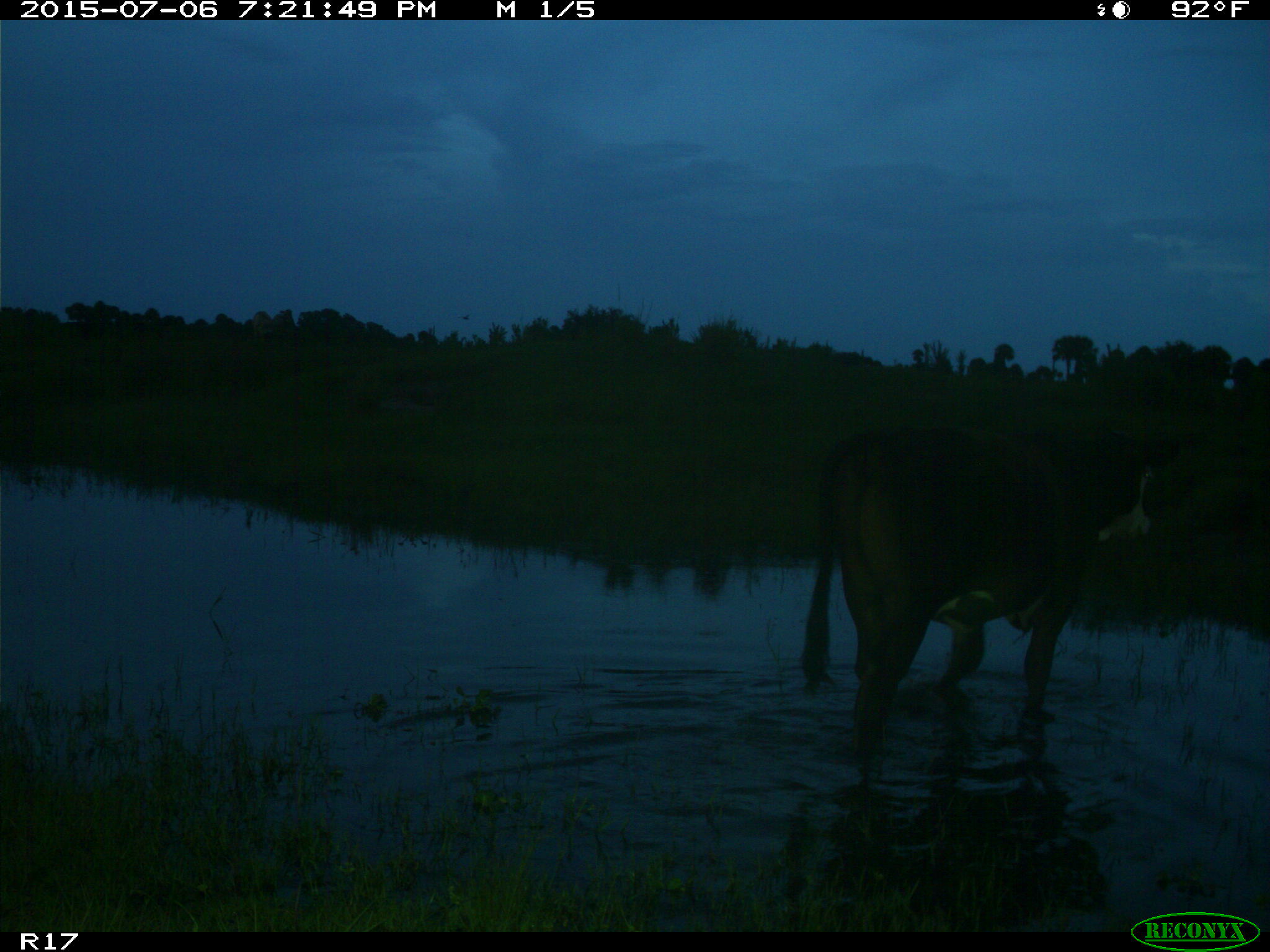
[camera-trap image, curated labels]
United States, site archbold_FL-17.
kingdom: Animalia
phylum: Chordata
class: Mammalia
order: Artiodactyla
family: Bovidae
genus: Bos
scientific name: Bos taurus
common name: domestic cow